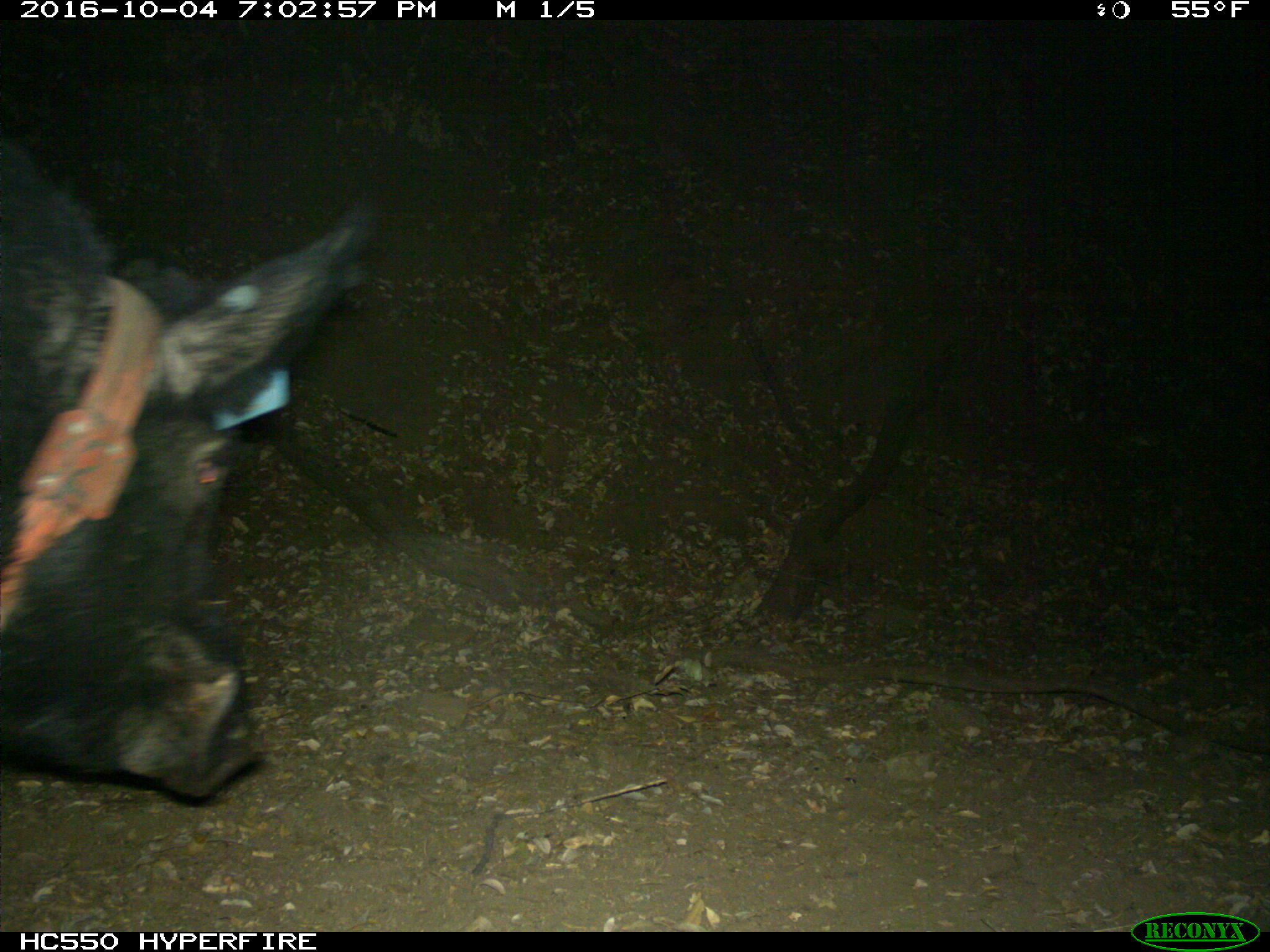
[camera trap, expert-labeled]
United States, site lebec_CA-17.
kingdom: Animalia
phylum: Chordata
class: Mammalia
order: Artiodactyla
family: Suidae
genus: Sus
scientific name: Sus scrofa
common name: wild boar